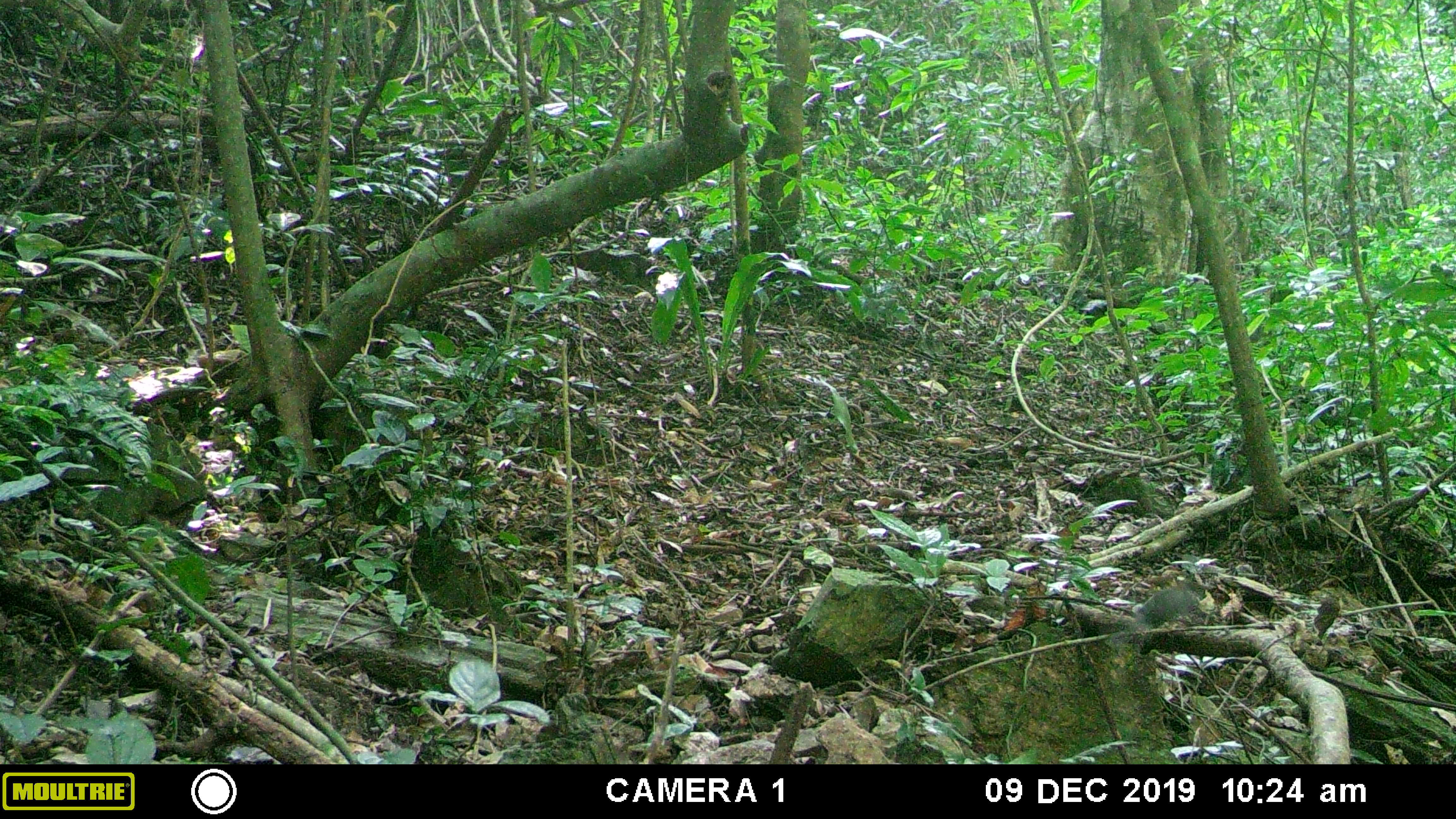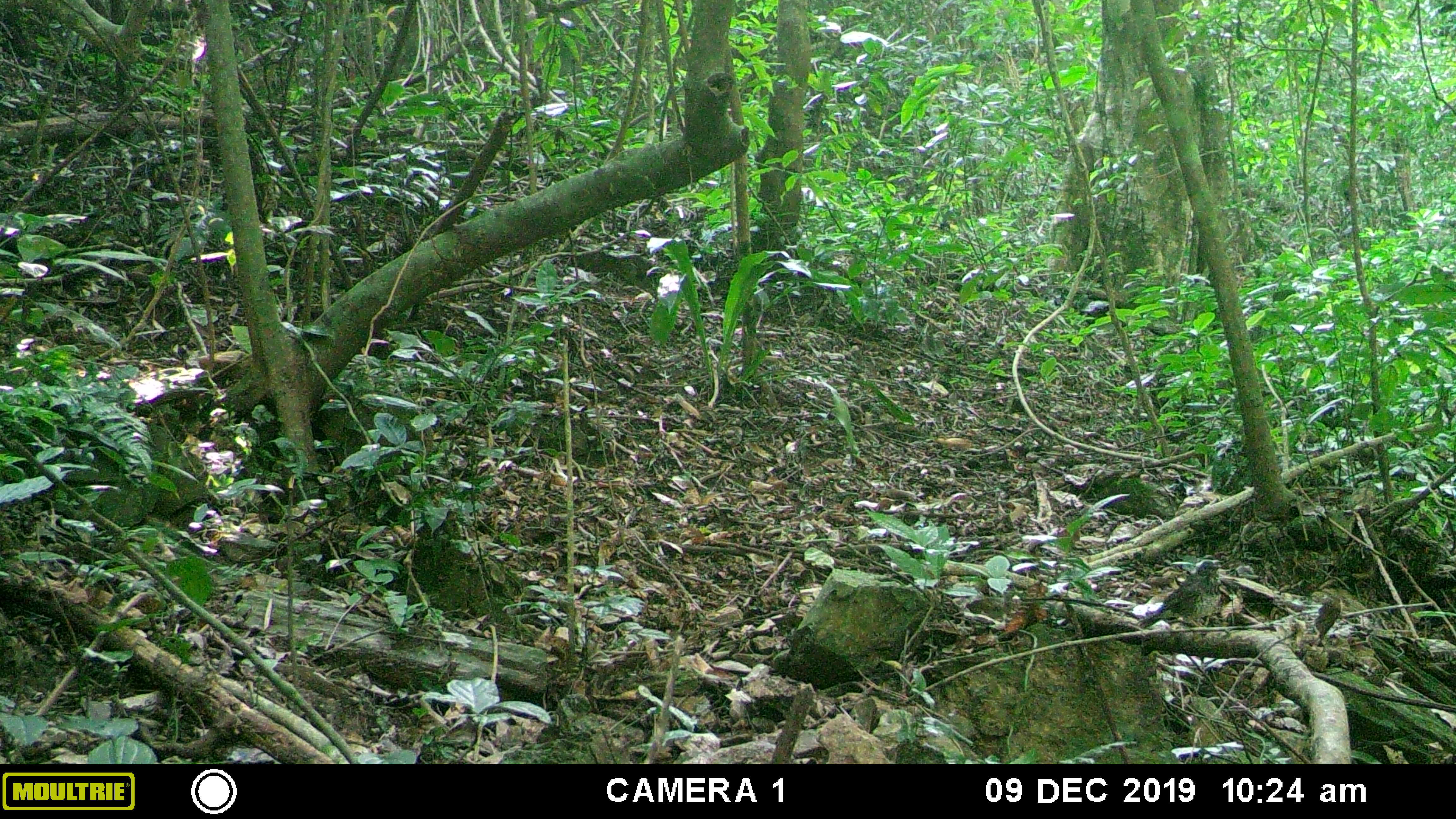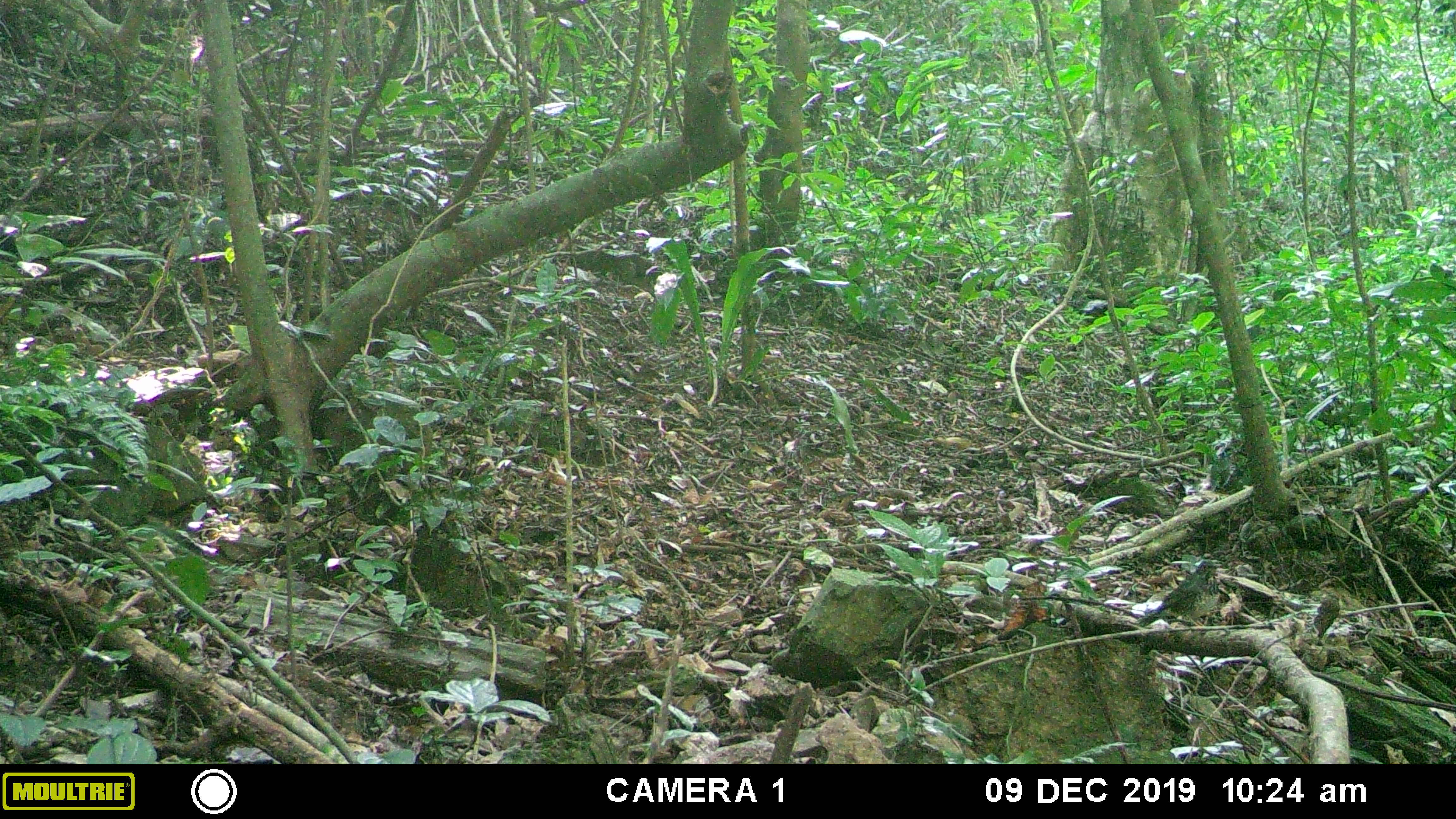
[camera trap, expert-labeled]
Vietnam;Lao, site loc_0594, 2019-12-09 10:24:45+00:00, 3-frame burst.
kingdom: Animalia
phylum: Chordata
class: Aves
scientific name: Aves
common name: bird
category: unidentified bird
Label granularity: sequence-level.